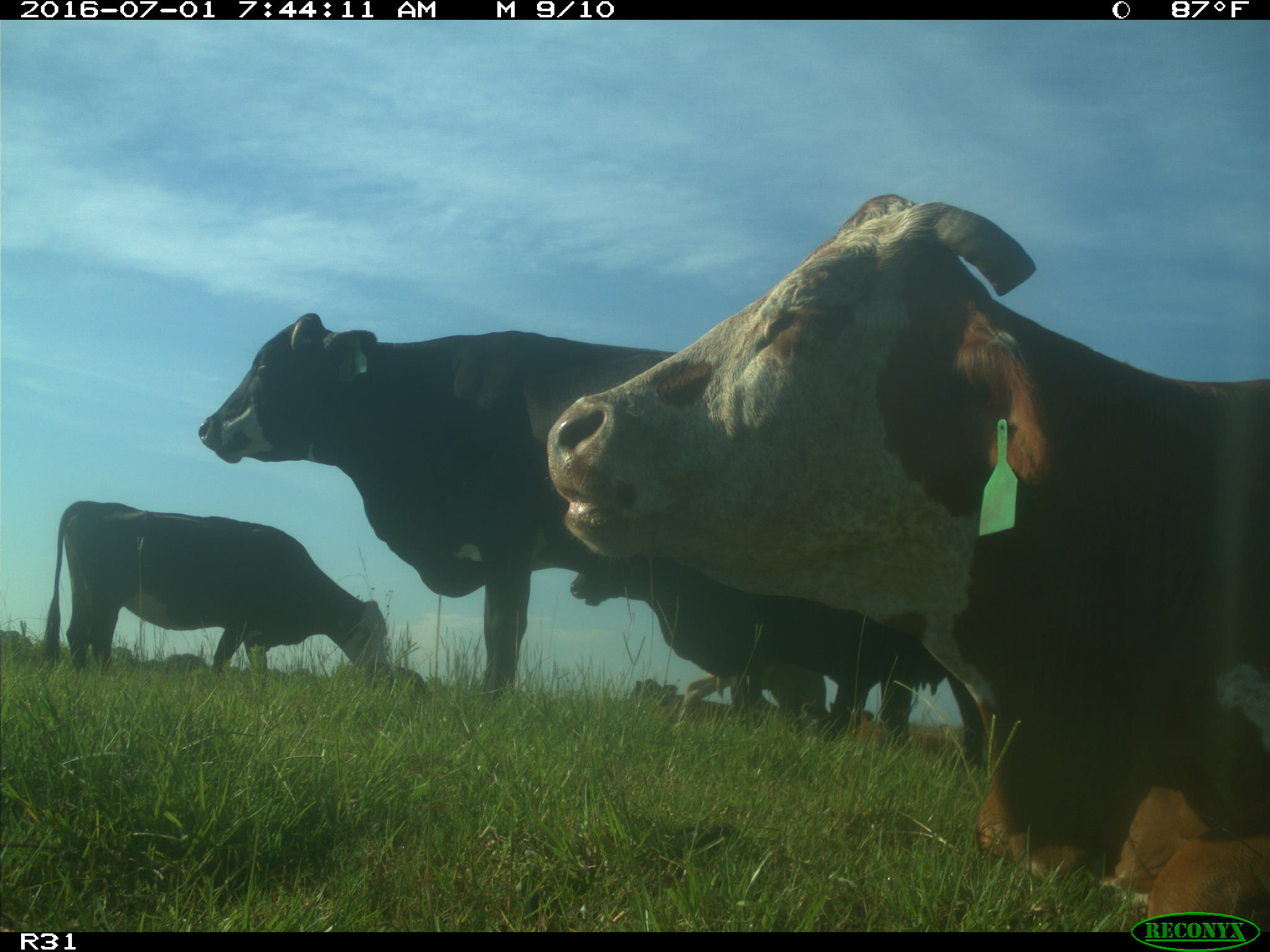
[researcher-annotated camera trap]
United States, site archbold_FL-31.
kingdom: Animalia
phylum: Chordata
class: Mammalia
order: Artiodactyla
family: Bovidae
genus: Bos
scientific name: Bos taurus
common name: domestic cow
Bos taurus (domestic cow).